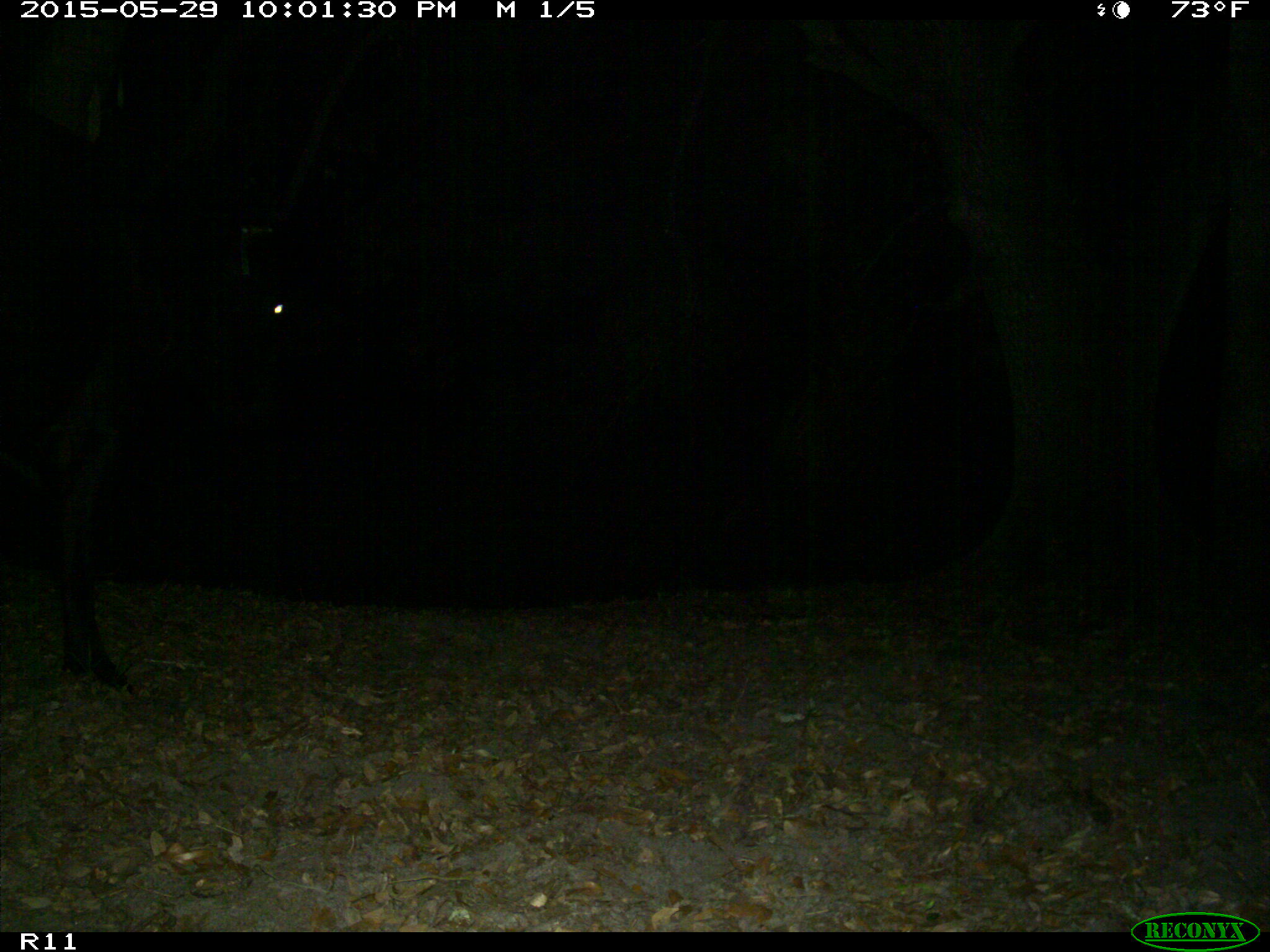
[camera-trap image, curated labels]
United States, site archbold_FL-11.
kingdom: Animalia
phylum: Chordata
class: Mammalia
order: Artiodactyla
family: Bovidae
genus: Bos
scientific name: Bos taurus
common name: domestic cow